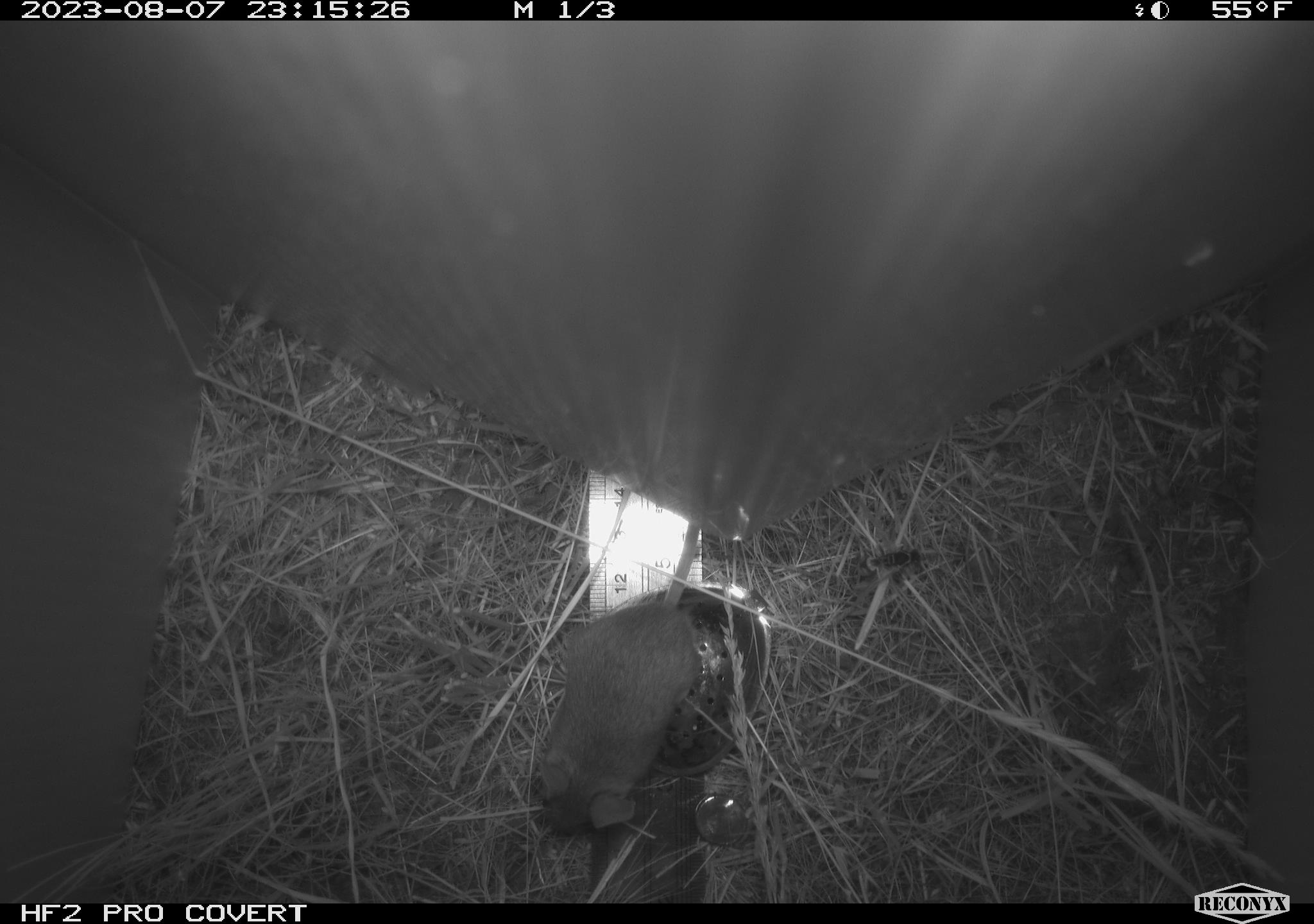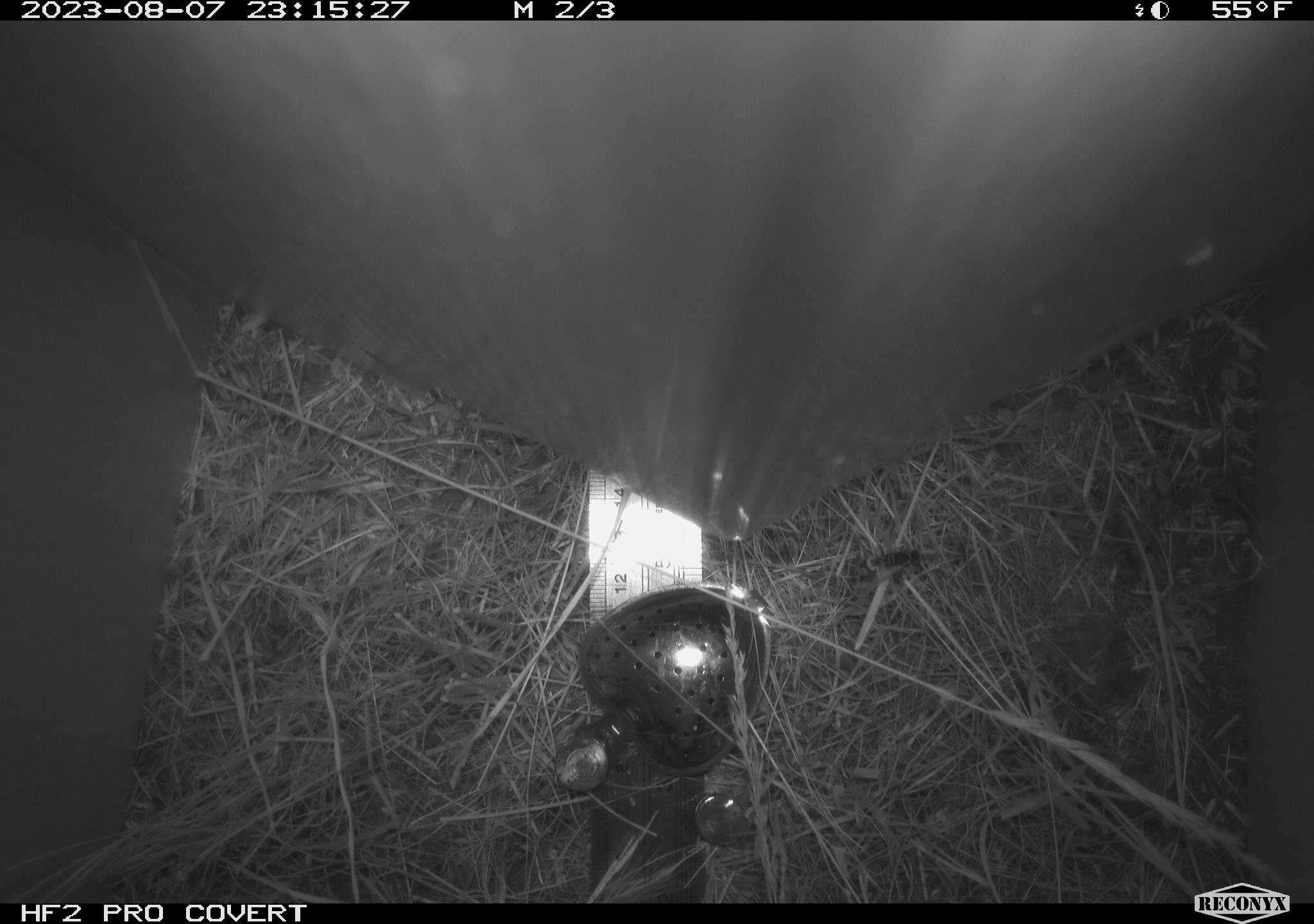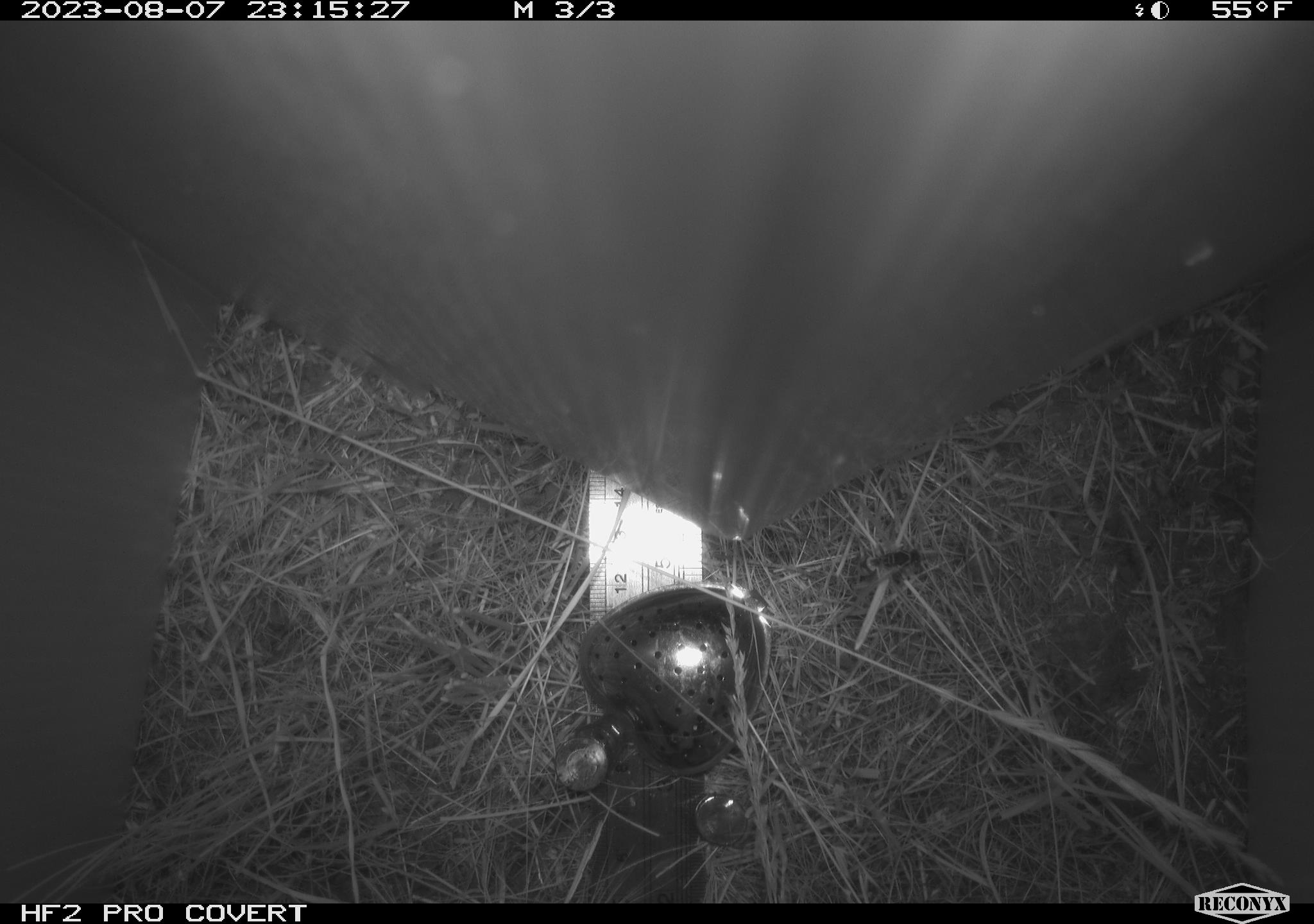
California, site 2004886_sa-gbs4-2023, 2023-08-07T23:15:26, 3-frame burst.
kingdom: Animalia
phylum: Chordata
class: Mammalia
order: Rodentia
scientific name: Rodentia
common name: mouse species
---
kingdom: Animalia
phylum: Arthropoda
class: Insecta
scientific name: Insecta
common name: insect